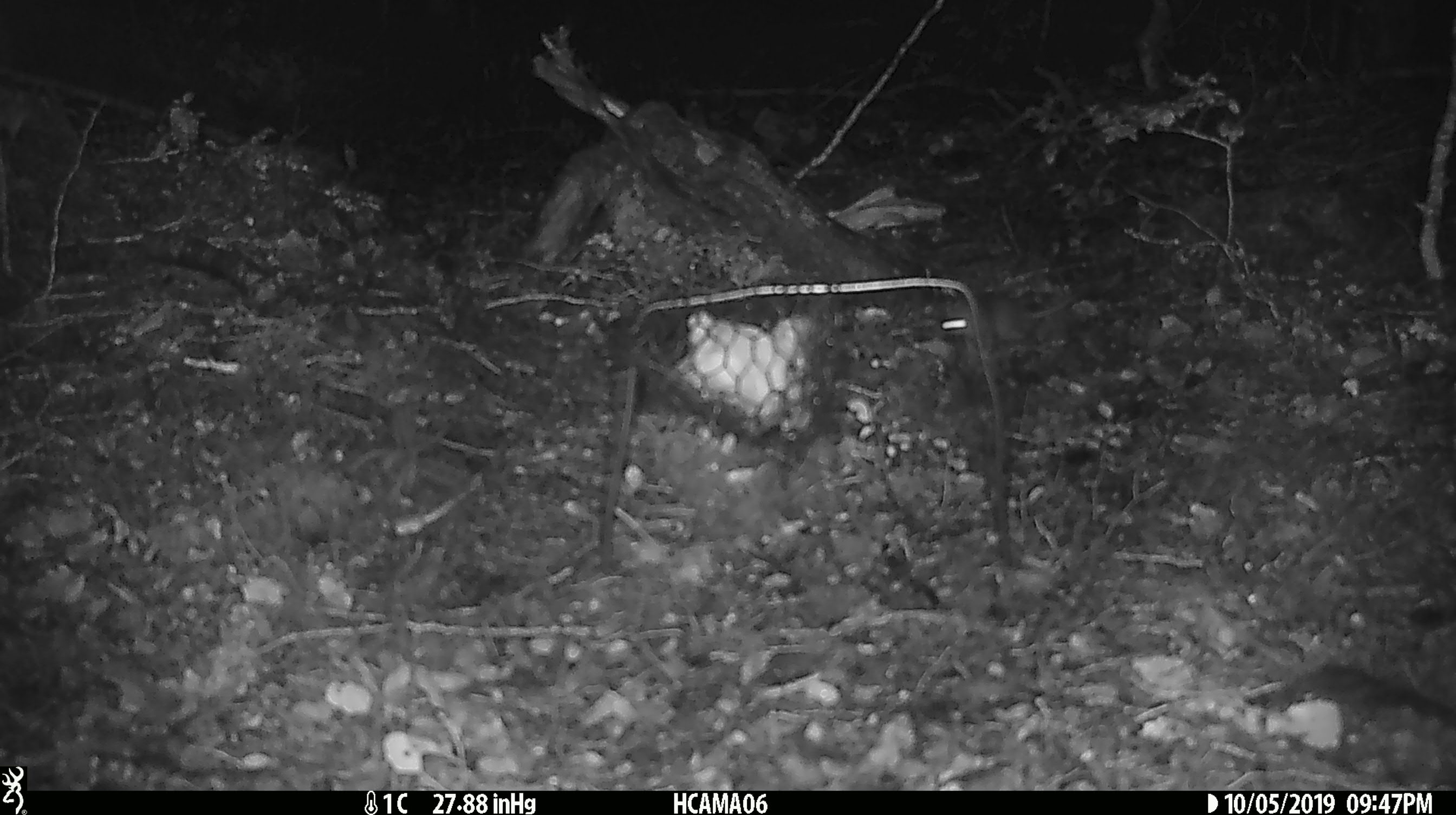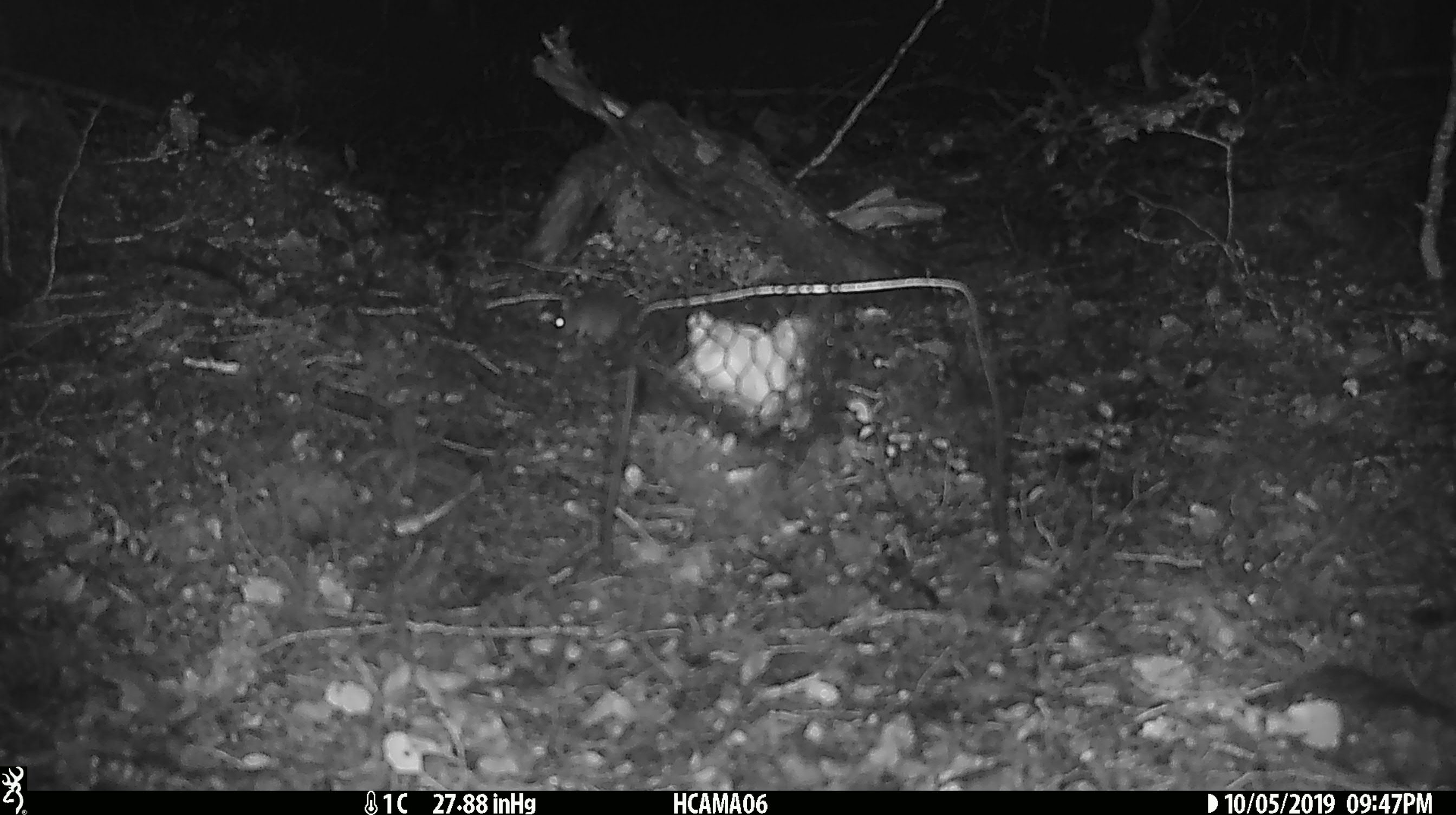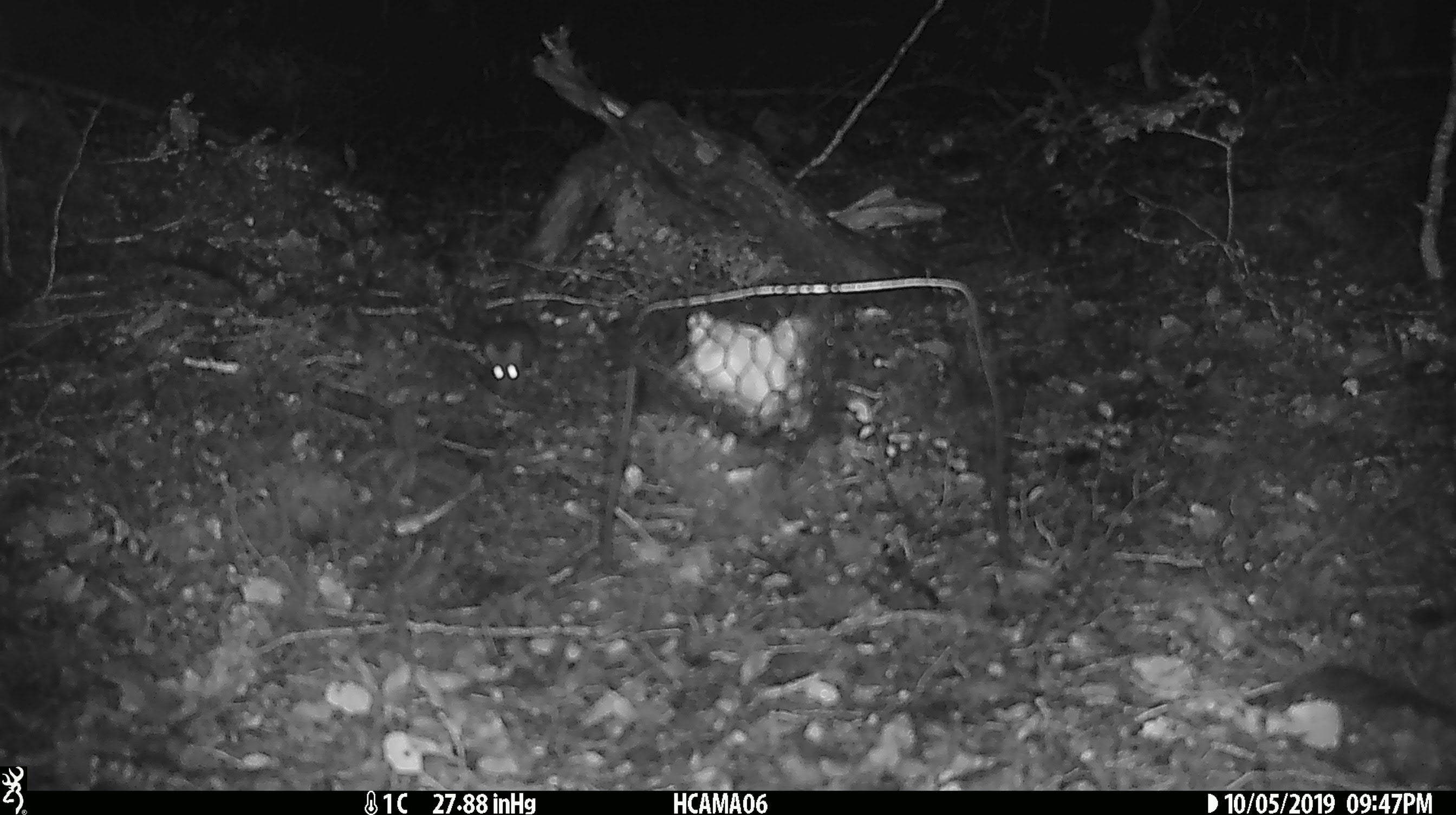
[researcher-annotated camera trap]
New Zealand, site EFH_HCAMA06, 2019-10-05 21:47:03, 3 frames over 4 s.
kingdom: Animalia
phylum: Chordata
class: Mammalia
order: Rodentia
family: Muridae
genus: Mus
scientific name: Mus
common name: mouse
Mouse (Mus).